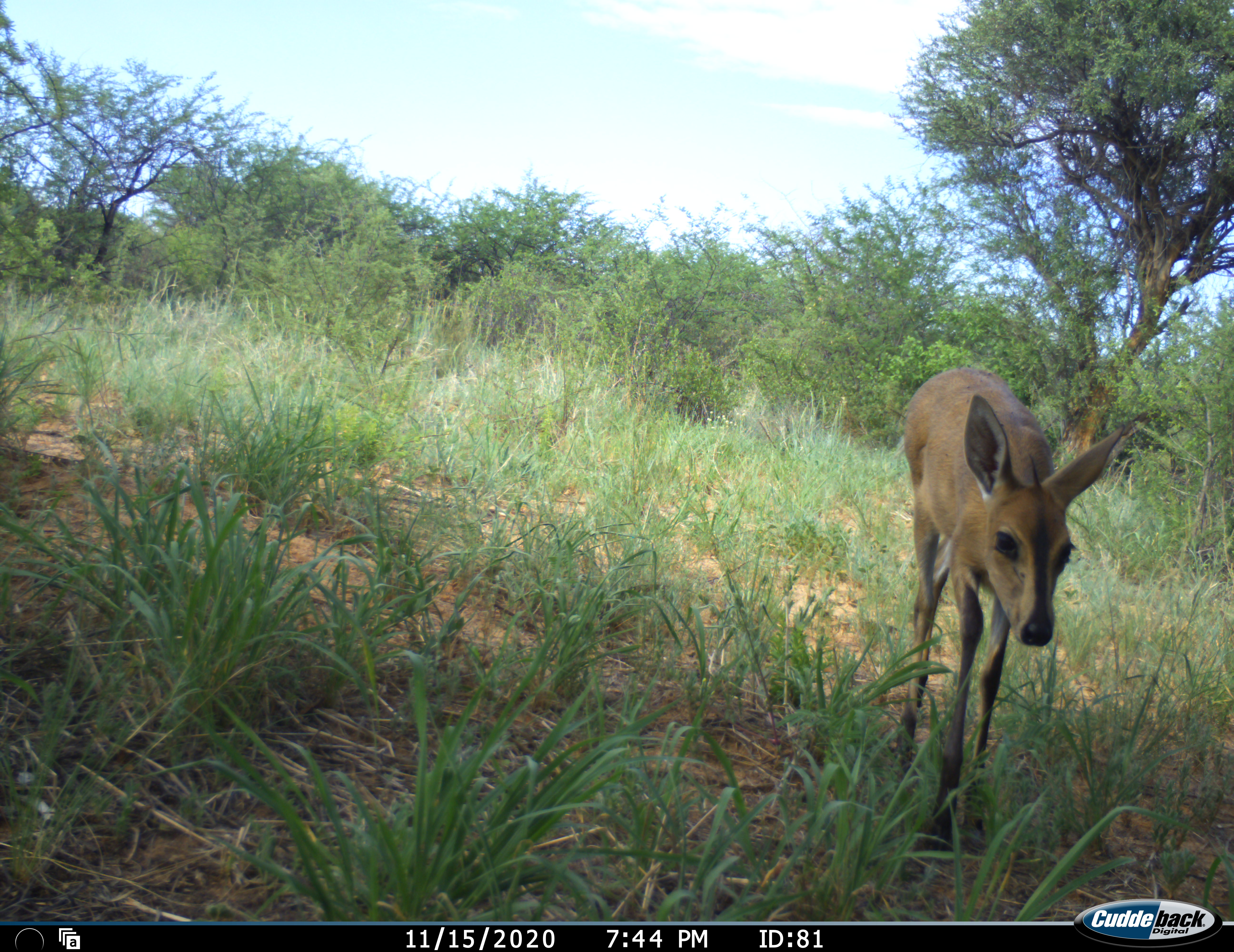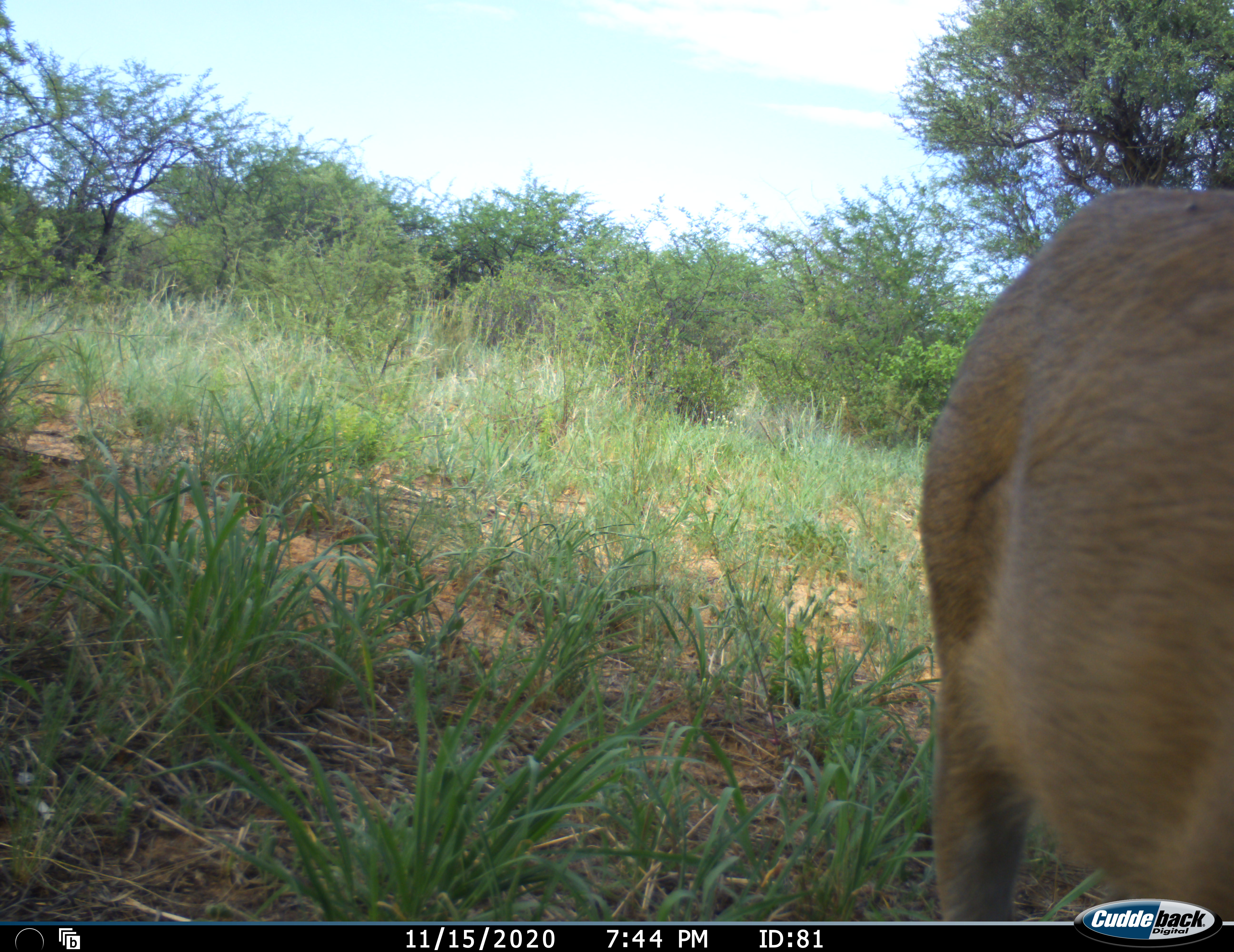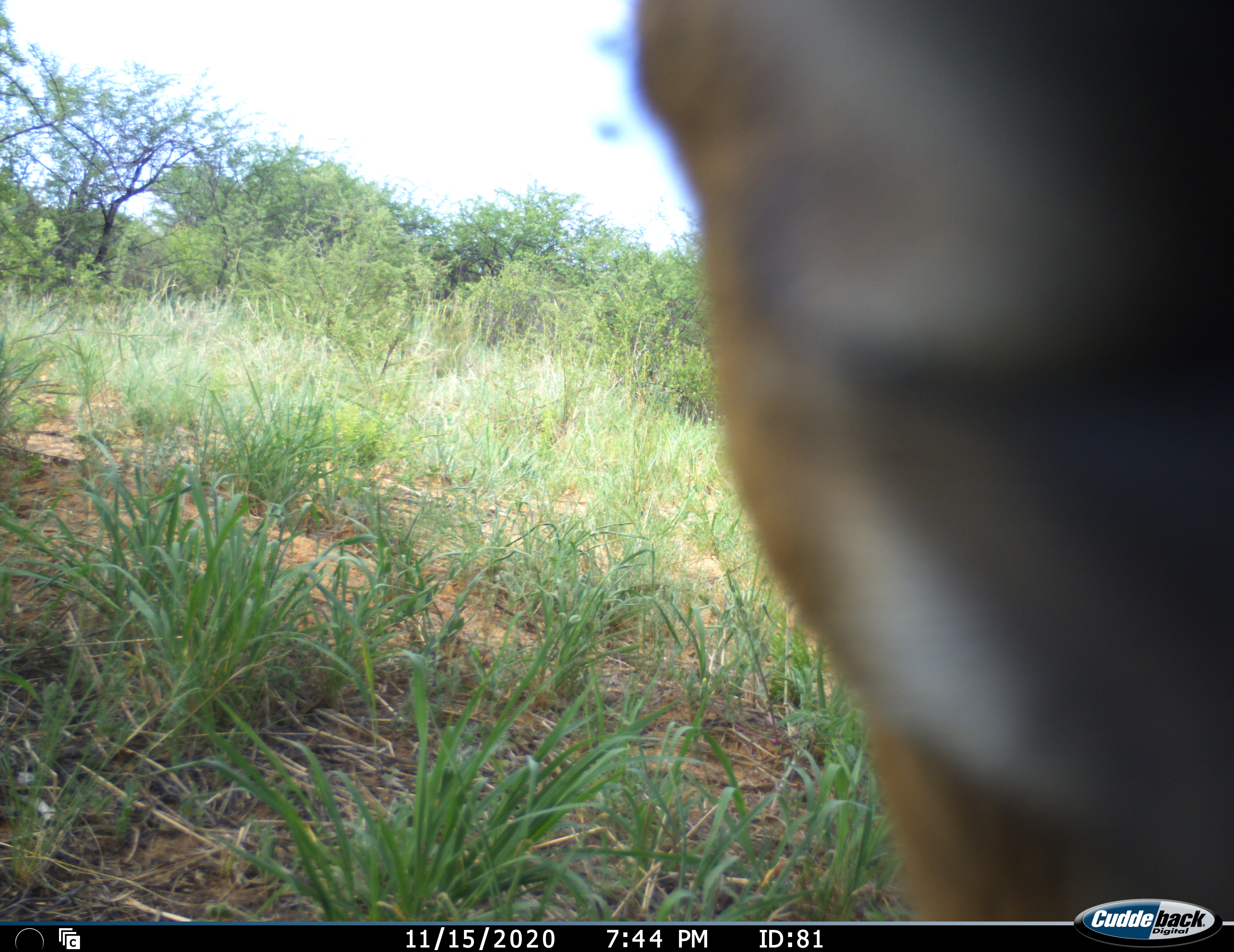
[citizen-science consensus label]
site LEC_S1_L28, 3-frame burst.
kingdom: Animalia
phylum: Chordata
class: Mammalia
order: Artiodactyla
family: Bovidae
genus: Sylvicapra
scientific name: Sylvicapra grimmia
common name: common duiker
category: duikercommongrey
Duikercommongrey (common duiker) (Sylvicapra grimmia), count 1. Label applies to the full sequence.